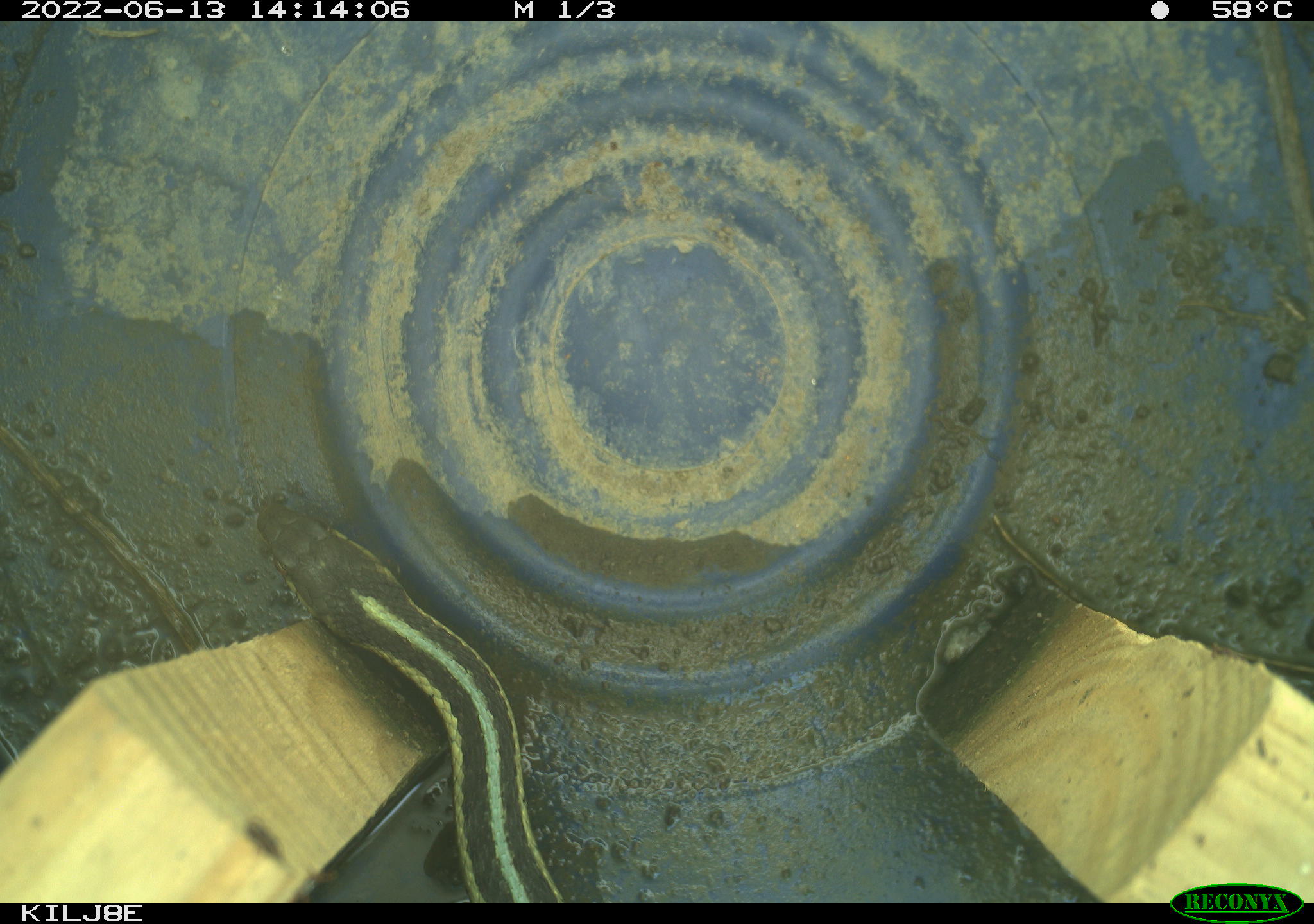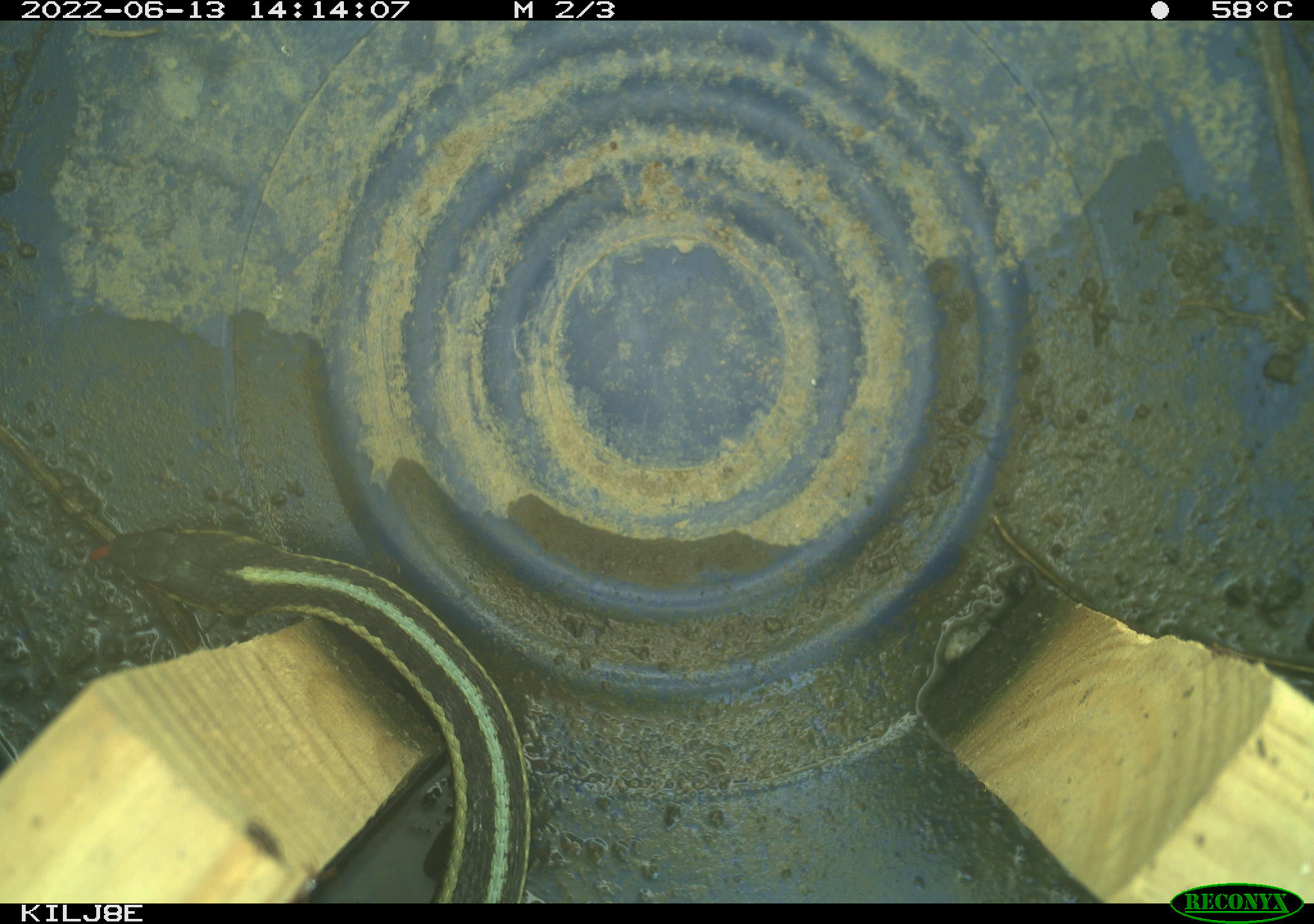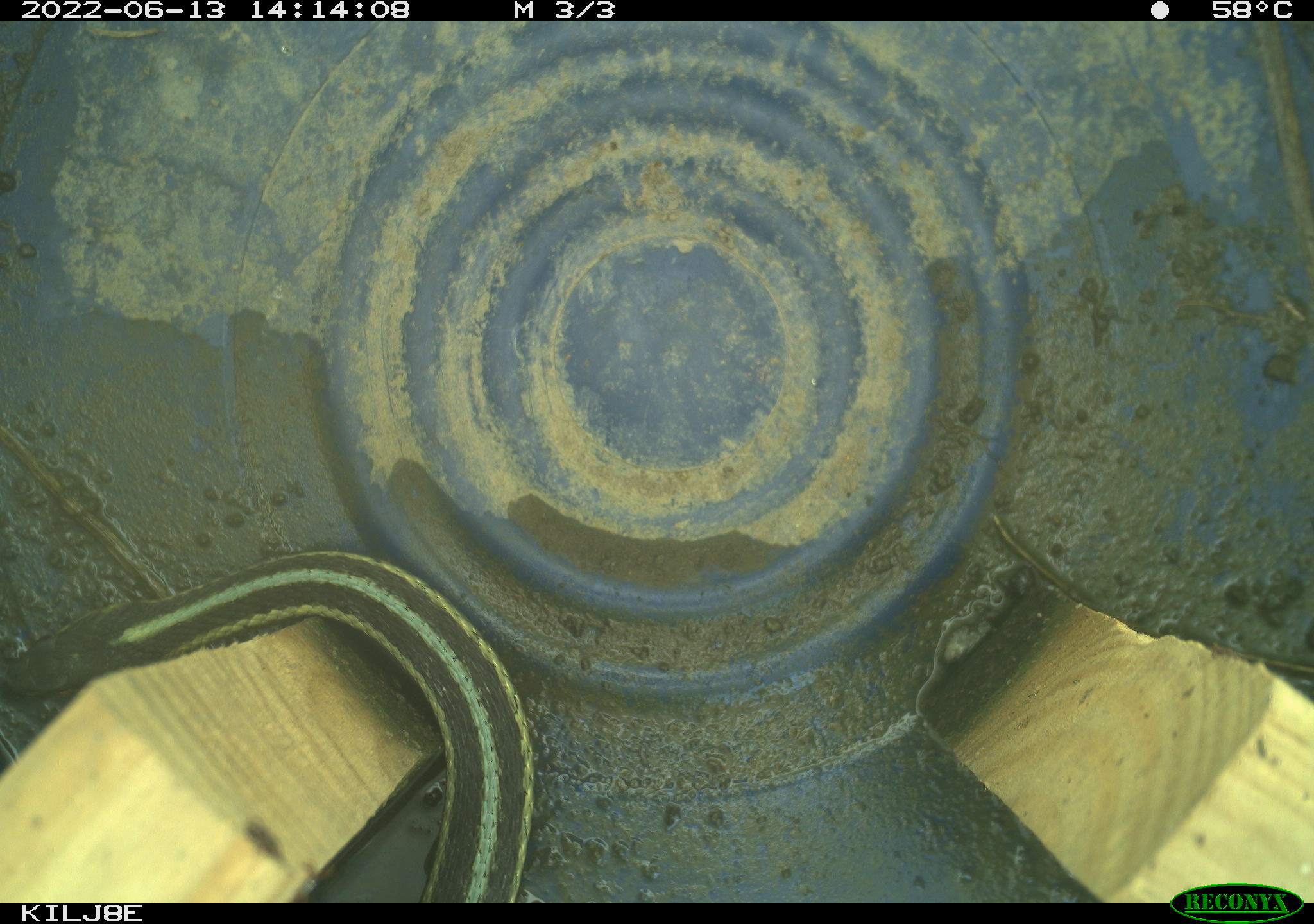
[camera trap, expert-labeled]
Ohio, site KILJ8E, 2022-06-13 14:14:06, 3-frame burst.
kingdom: Animalia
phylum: Chordata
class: Reptilia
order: Squamata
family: Colubridae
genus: Thamnophis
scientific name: Thamnophis sirtalis sirtalis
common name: eastern gartersnake